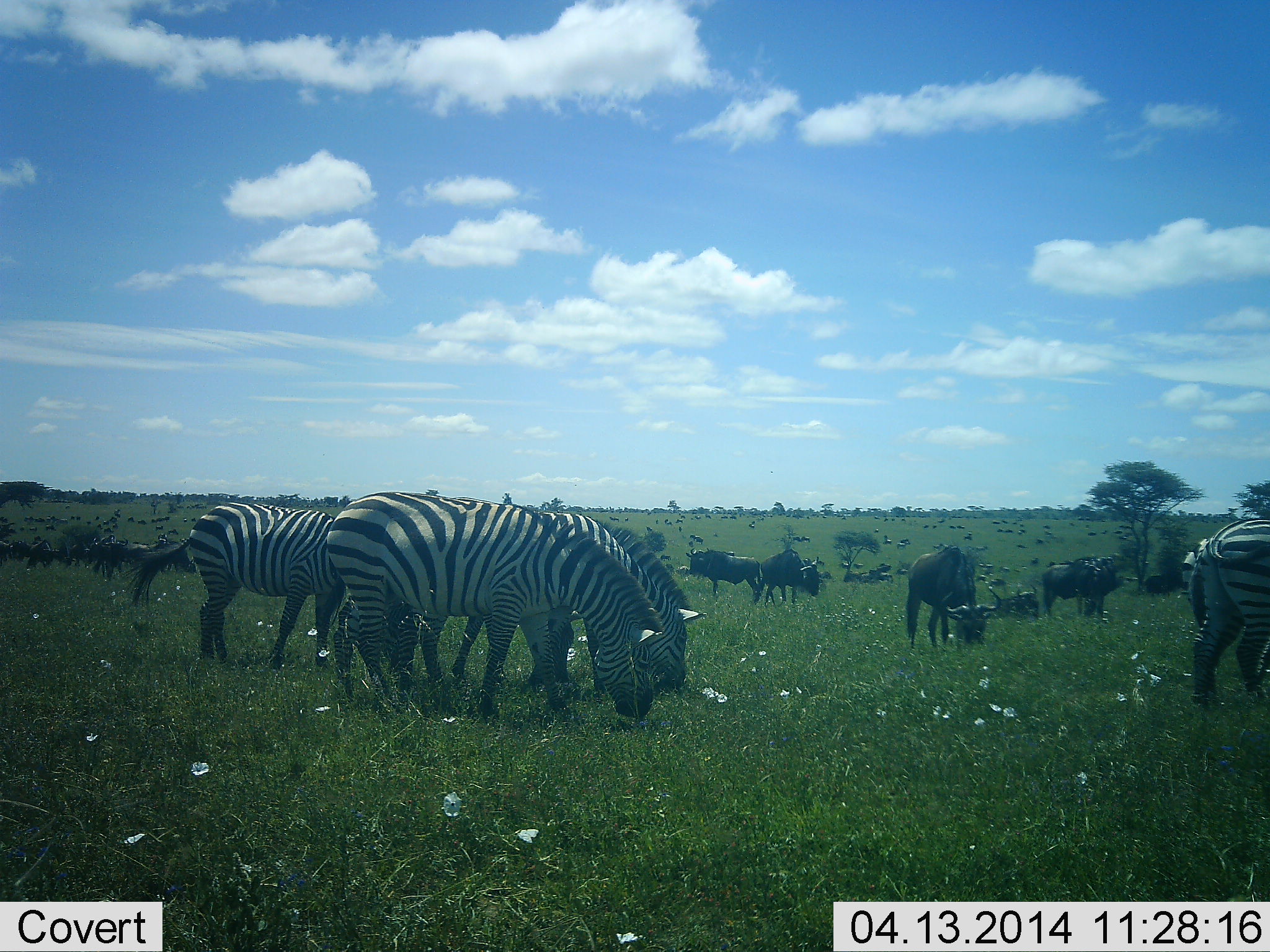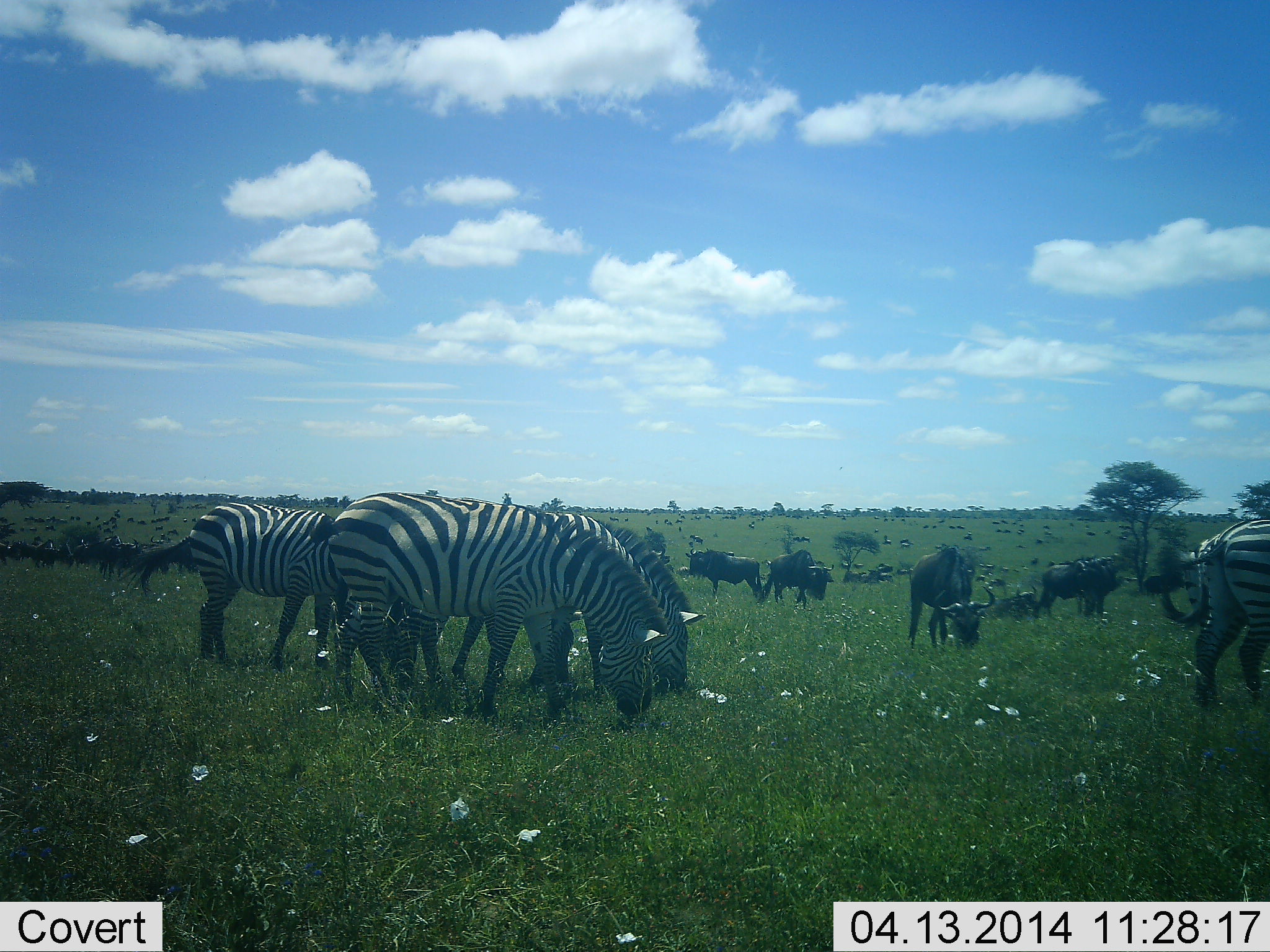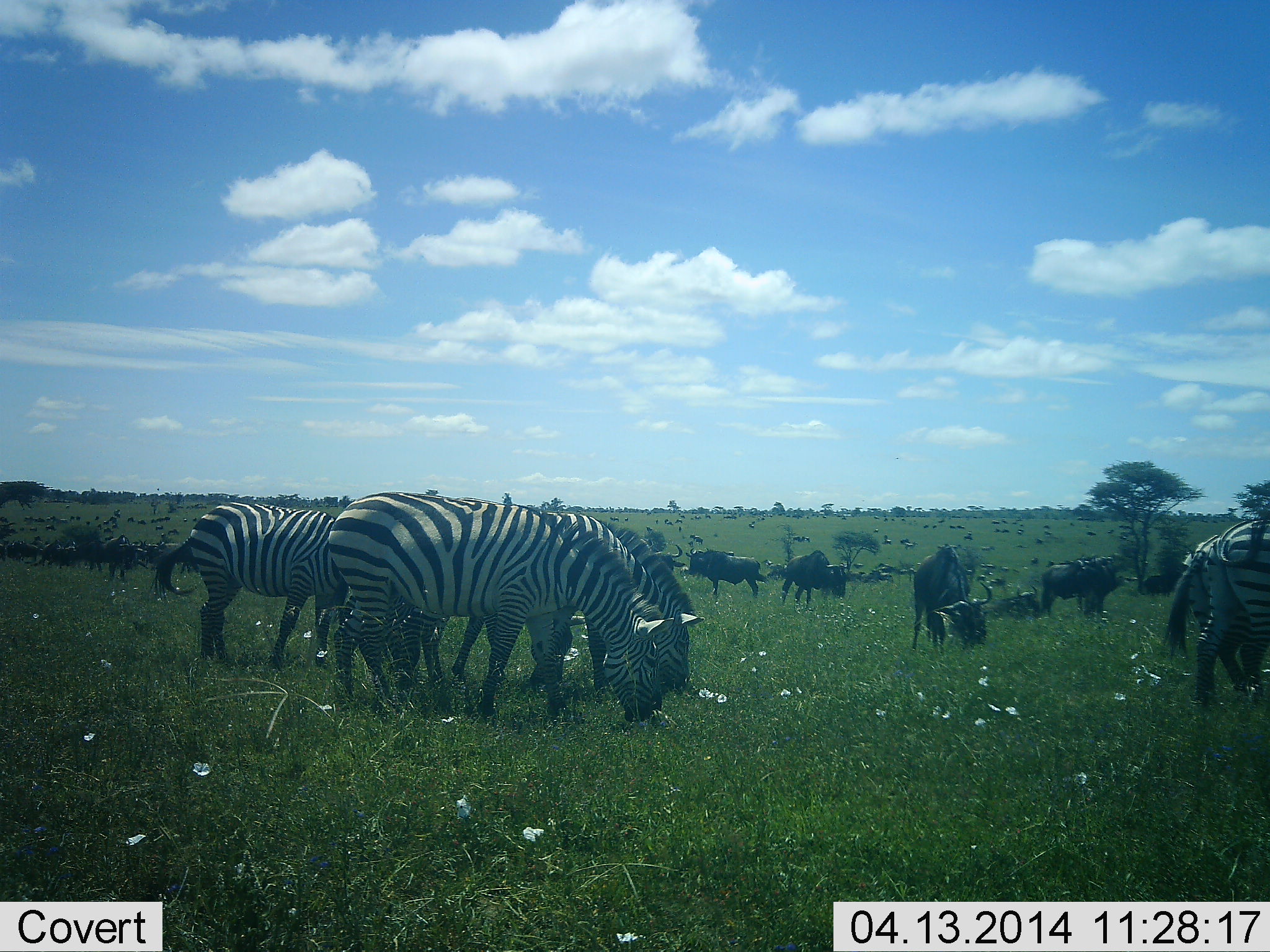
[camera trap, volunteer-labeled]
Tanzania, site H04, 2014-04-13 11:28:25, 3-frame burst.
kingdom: Animalia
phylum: Chordata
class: Mammalia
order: Artiodactyla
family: Bovidae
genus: Connochaetes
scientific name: Connochaetes taurinus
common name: blue wildebeest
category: wildebeest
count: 11-50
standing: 50%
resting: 10%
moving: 20%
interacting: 0%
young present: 0%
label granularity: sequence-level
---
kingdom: Animalia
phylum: Chordata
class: Mammalia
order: Perissodactyla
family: Equidae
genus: Equus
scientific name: Equus quagga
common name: plains zebra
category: zebra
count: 4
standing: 20%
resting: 0%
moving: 0%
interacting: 0%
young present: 0%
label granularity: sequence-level